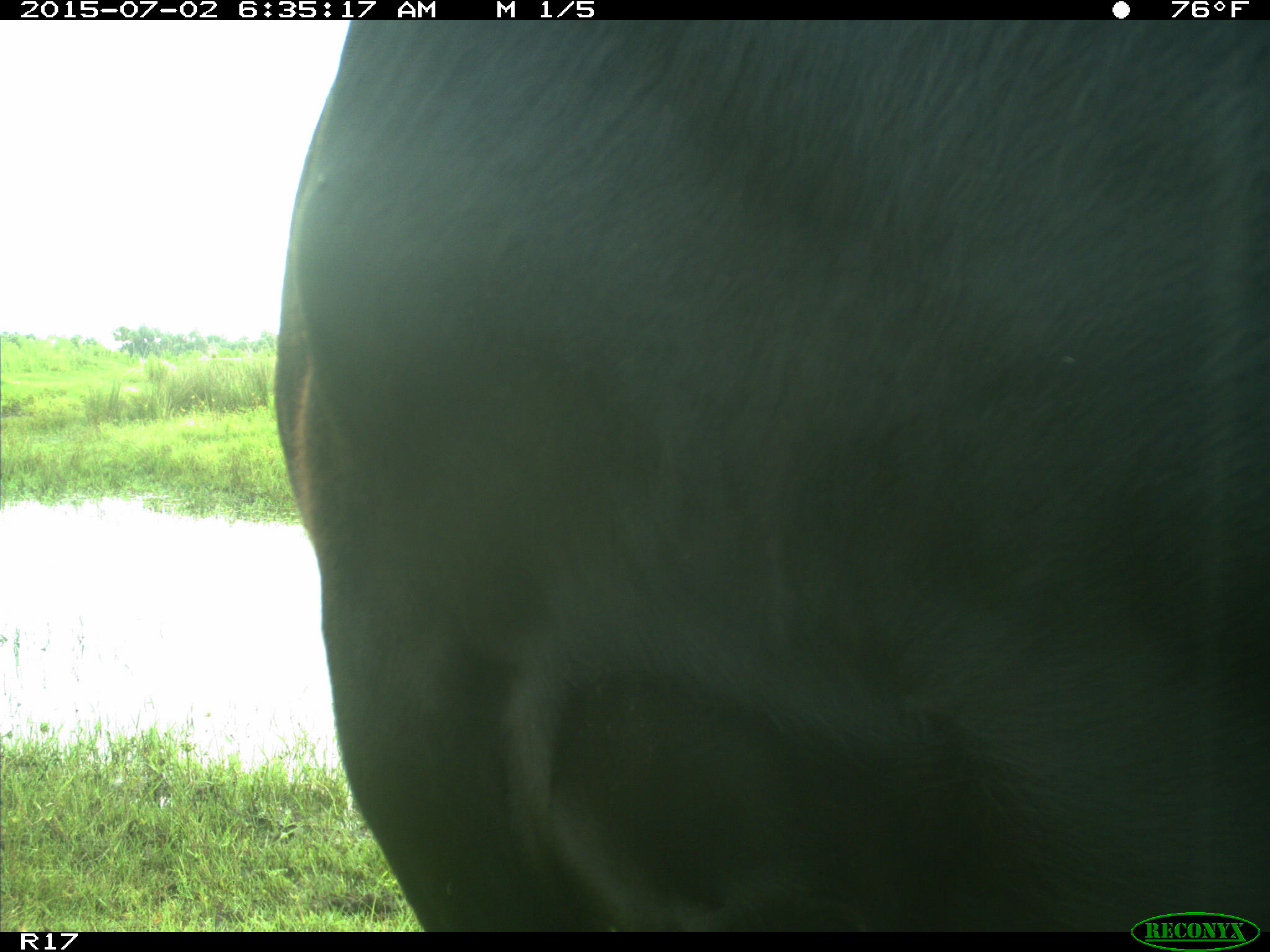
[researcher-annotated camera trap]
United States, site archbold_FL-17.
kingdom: Animalia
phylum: Chordata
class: Mammalia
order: Artiodactyla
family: Bovidae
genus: Bos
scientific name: Bos taurus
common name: domestic cow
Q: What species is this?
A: Bos taurus (domestic cow).